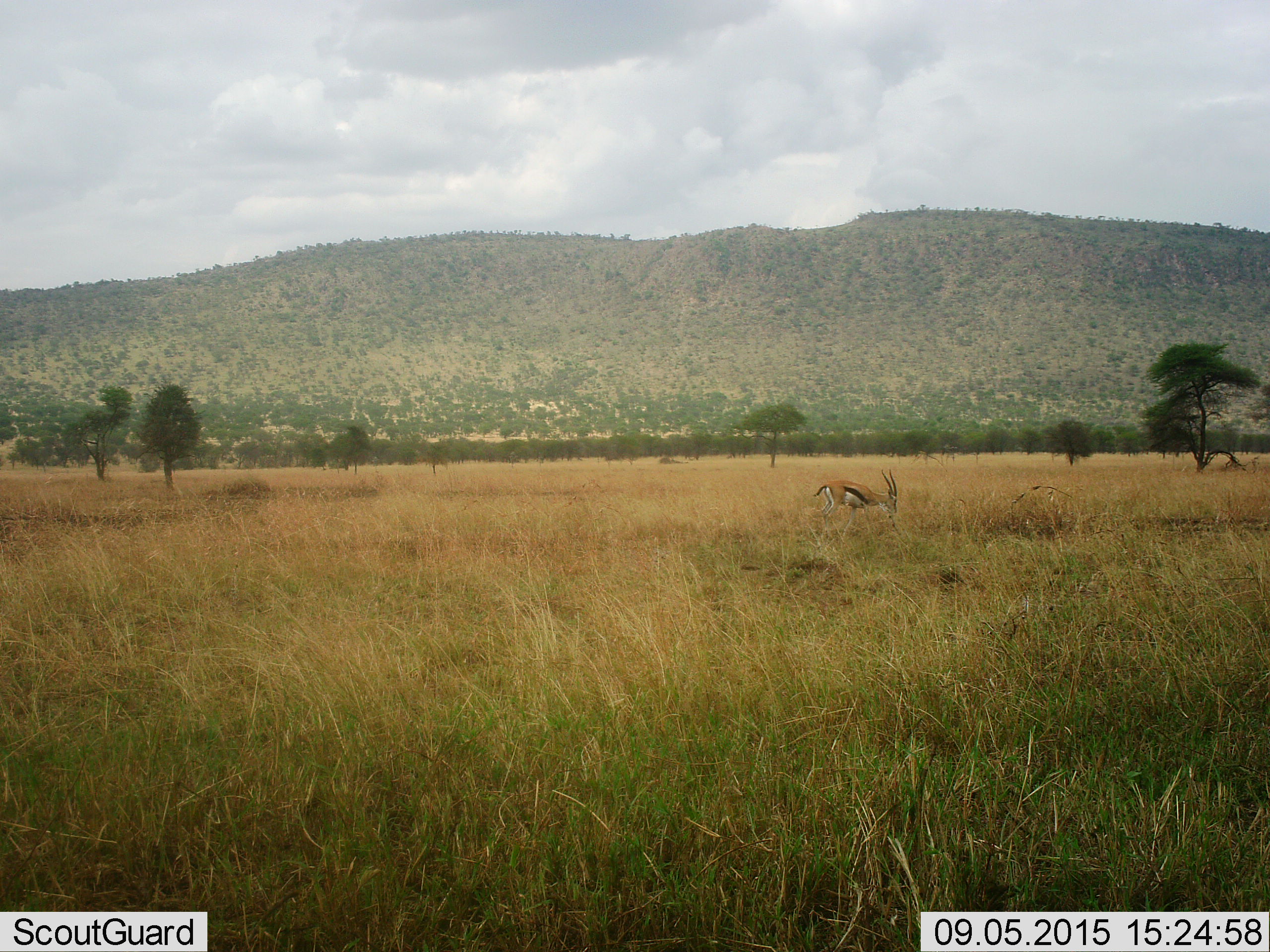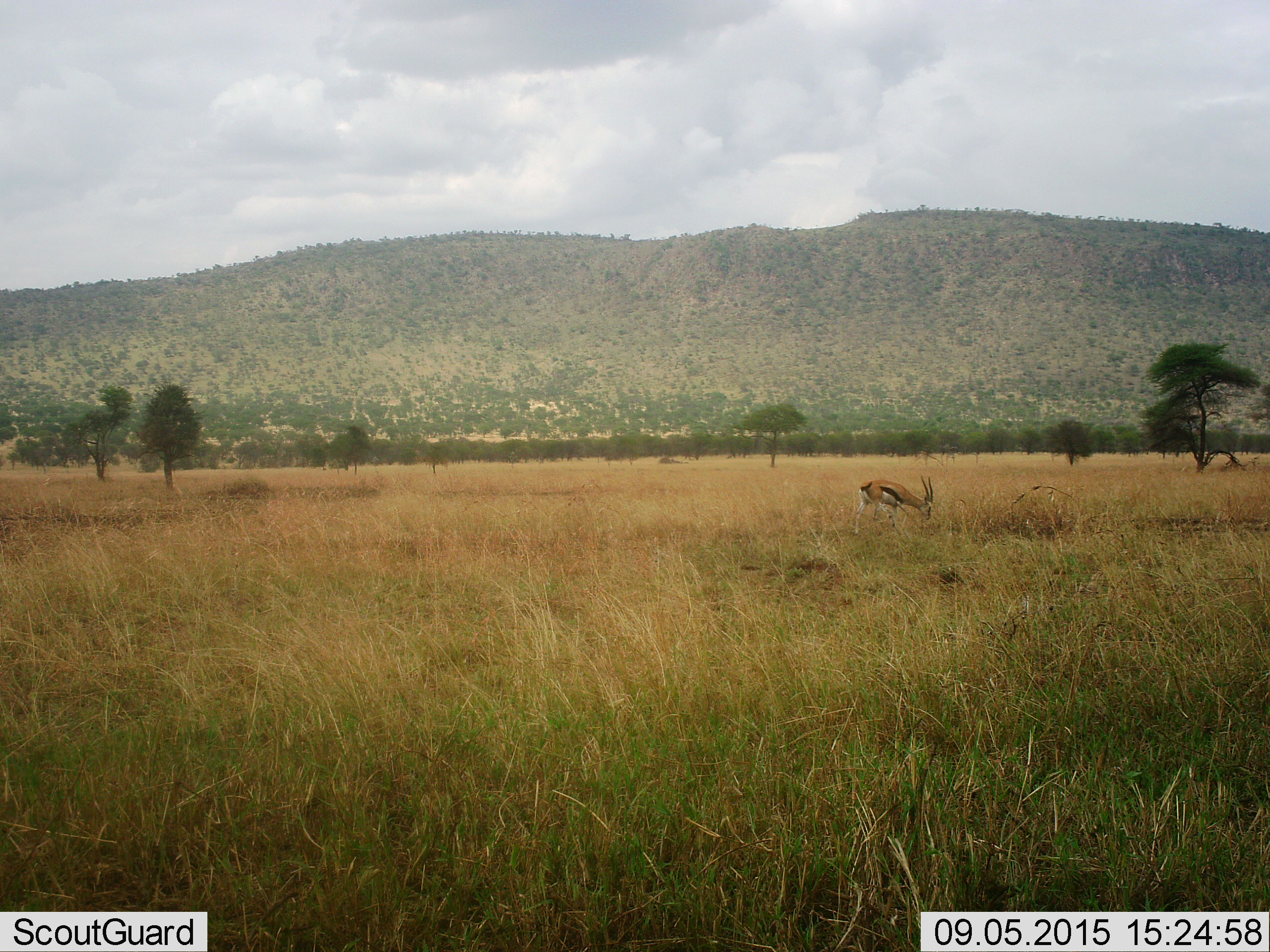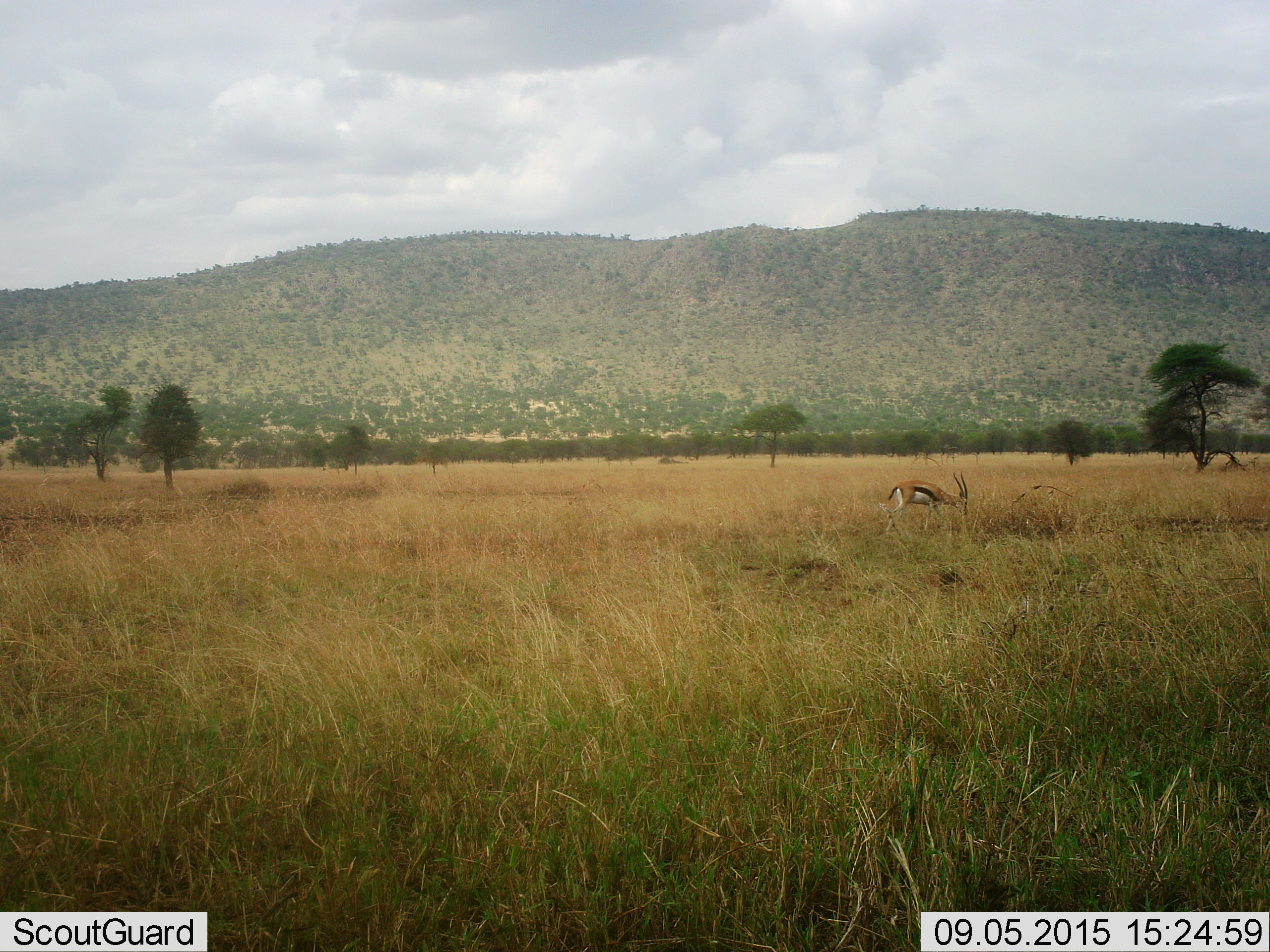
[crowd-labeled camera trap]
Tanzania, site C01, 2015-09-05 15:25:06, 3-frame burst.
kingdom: Animalia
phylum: Chordata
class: Mammalia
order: Artiodactyla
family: Bovidae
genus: Eudorcas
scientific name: Eudorcas thomsonii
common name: thomson's gazelle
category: gazellethomsons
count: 1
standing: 11%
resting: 0%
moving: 63%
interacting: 0%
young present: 0%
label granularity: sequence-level